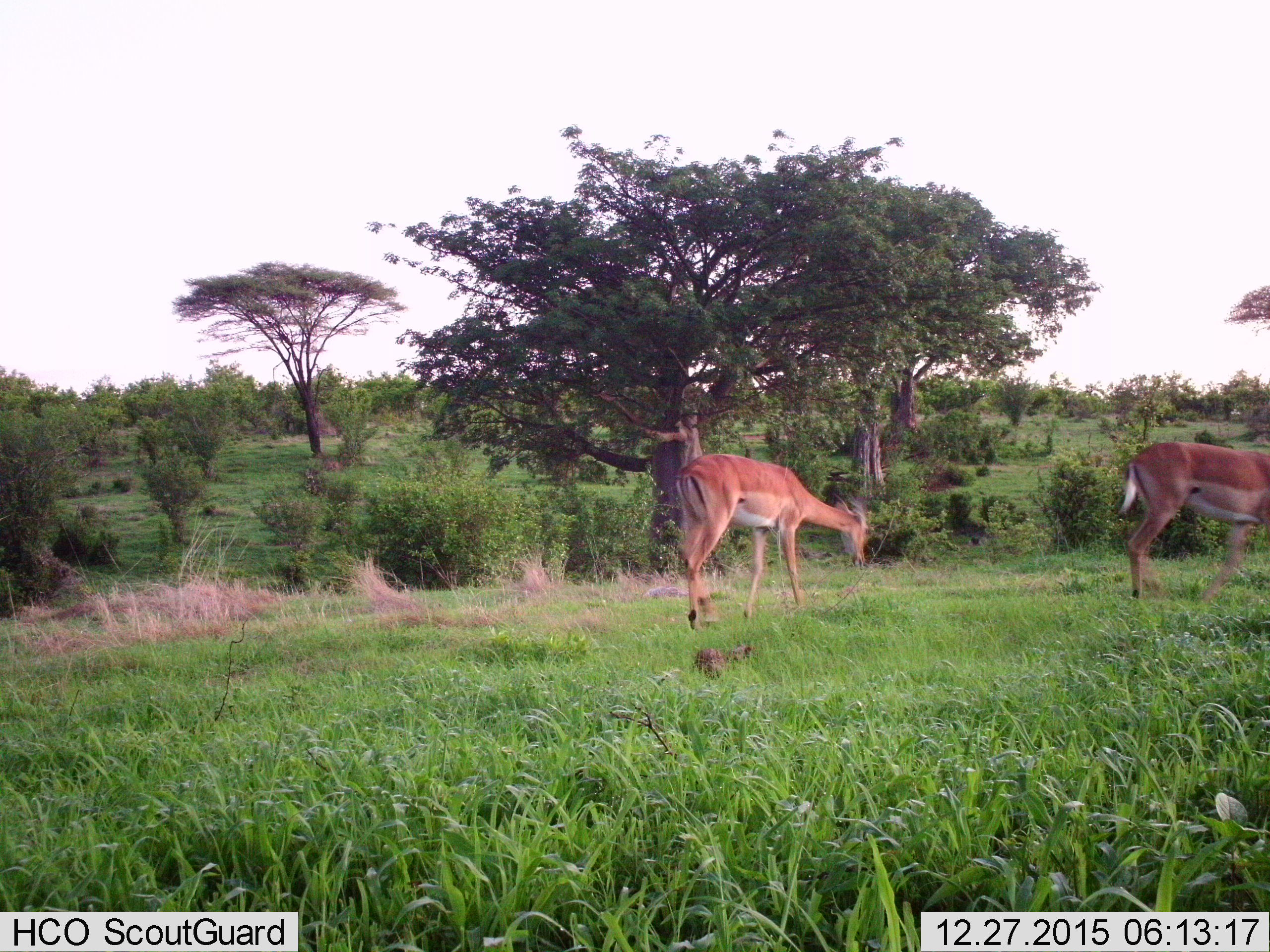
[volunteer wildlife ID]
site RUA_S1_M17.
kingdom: Animalia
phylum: Chordata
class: Mammalia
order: Artiodactyla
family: Bovidae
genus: Aepyceros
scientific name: Aepyceros melampus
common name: impala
Impala (Aepyceros melampus), count 2. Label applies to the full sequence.